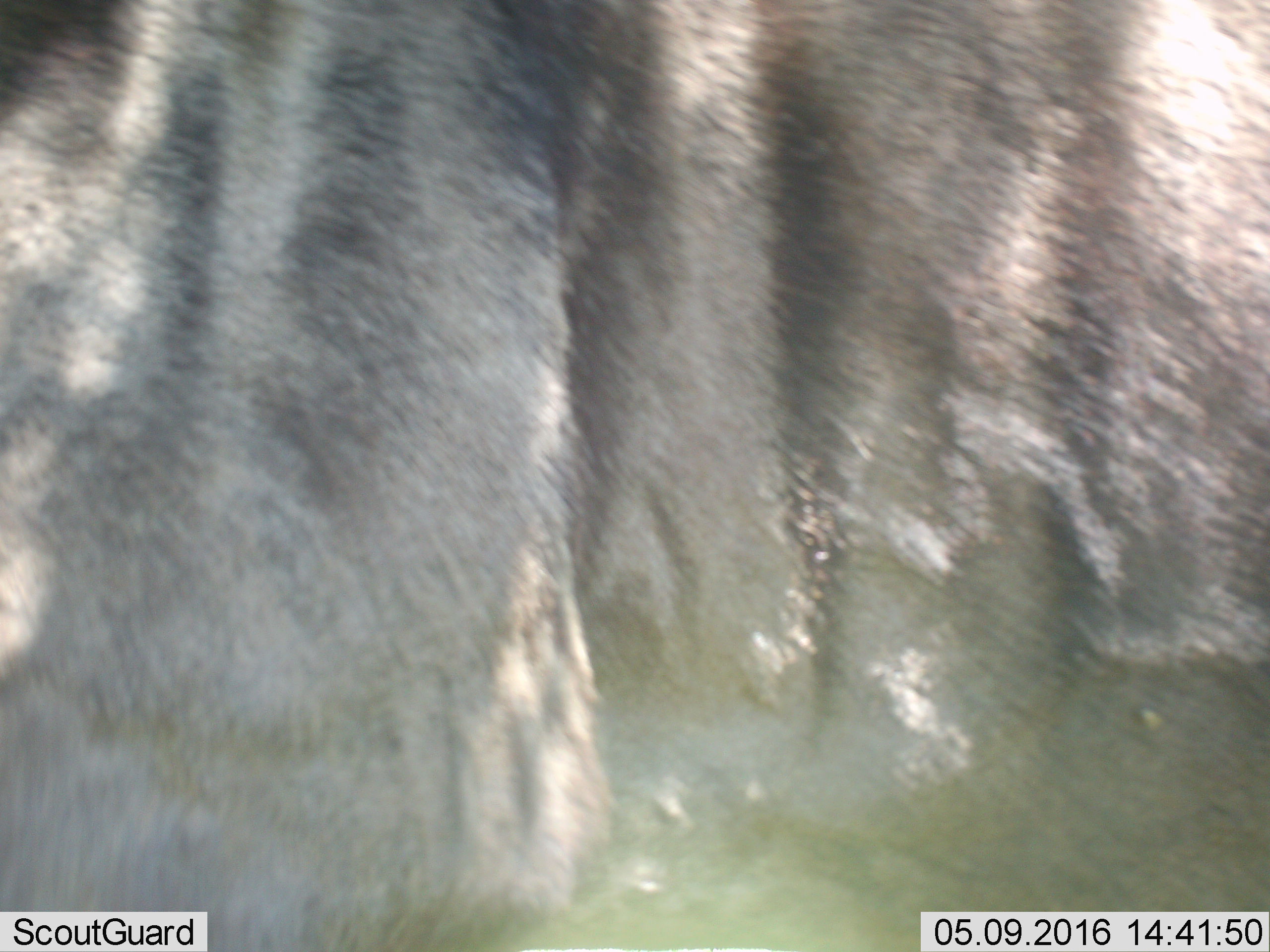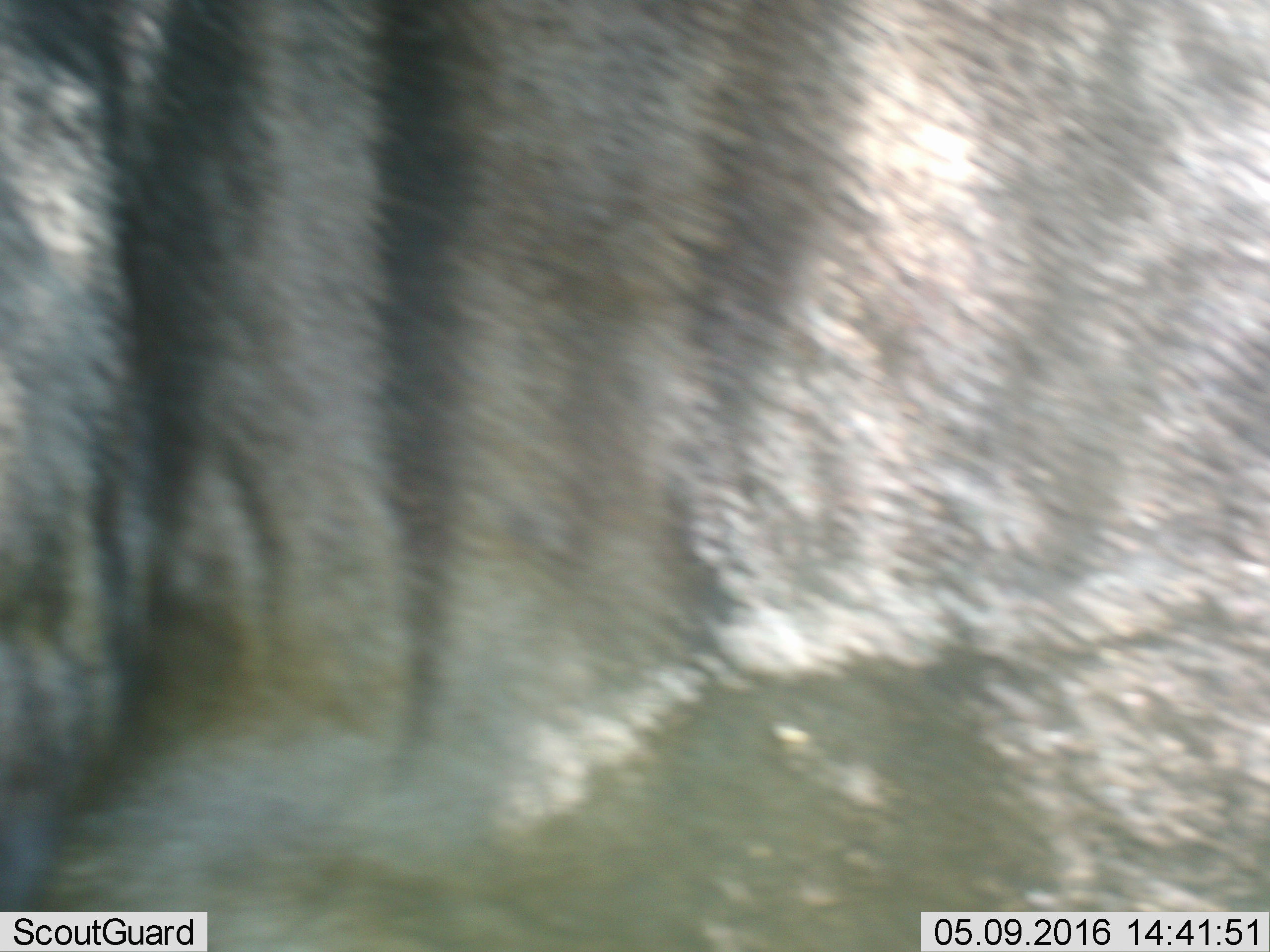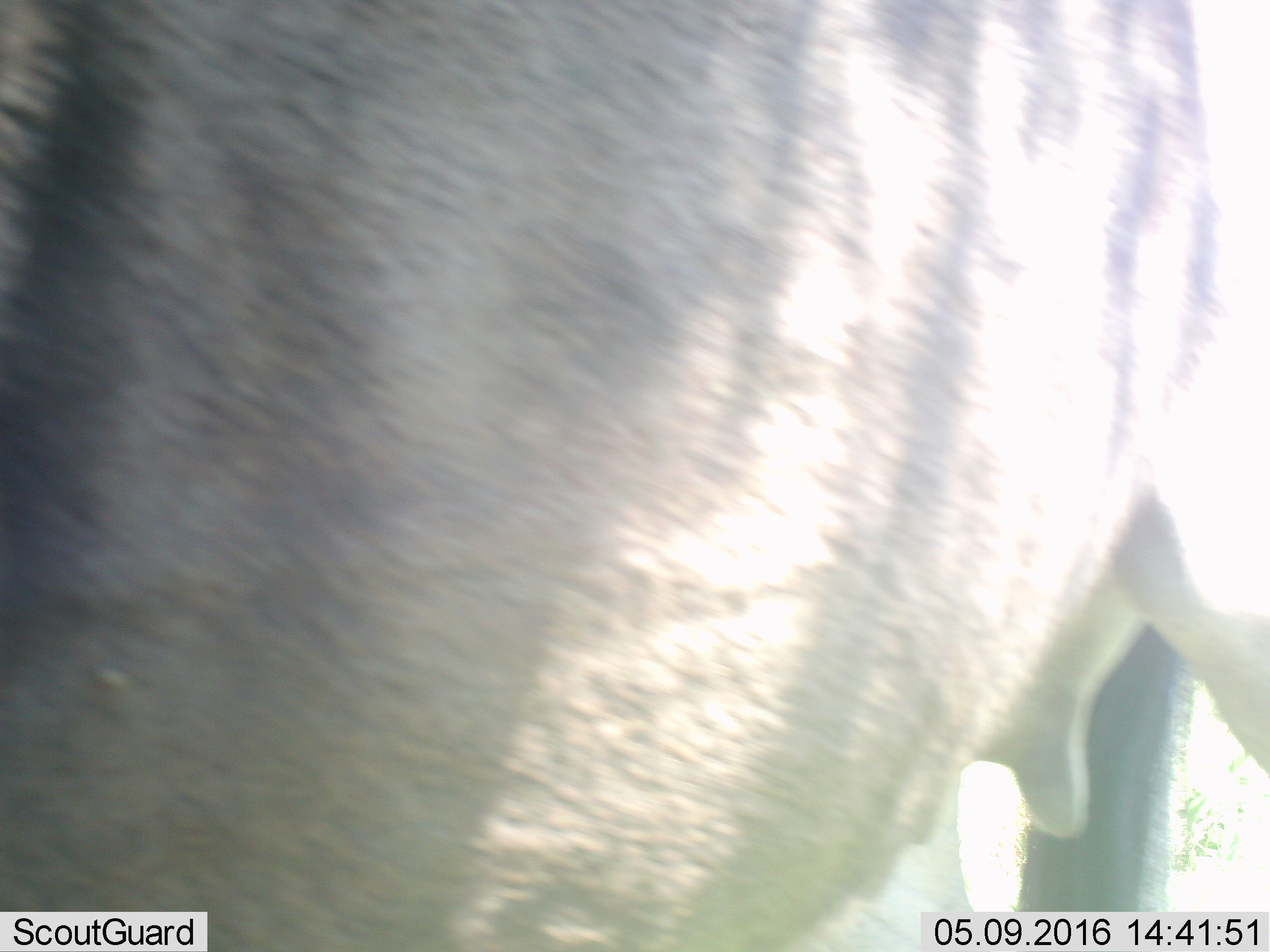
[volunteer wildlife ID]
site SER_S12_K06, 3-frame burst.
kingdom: Animalia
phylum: Chordata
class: Mammalia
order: Artiodactyla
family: Bovidae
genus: Connochaetes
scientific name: Connochaetes taurinus taurinus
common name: blue wildebeest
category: wildebeestblue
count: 1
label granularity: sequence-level